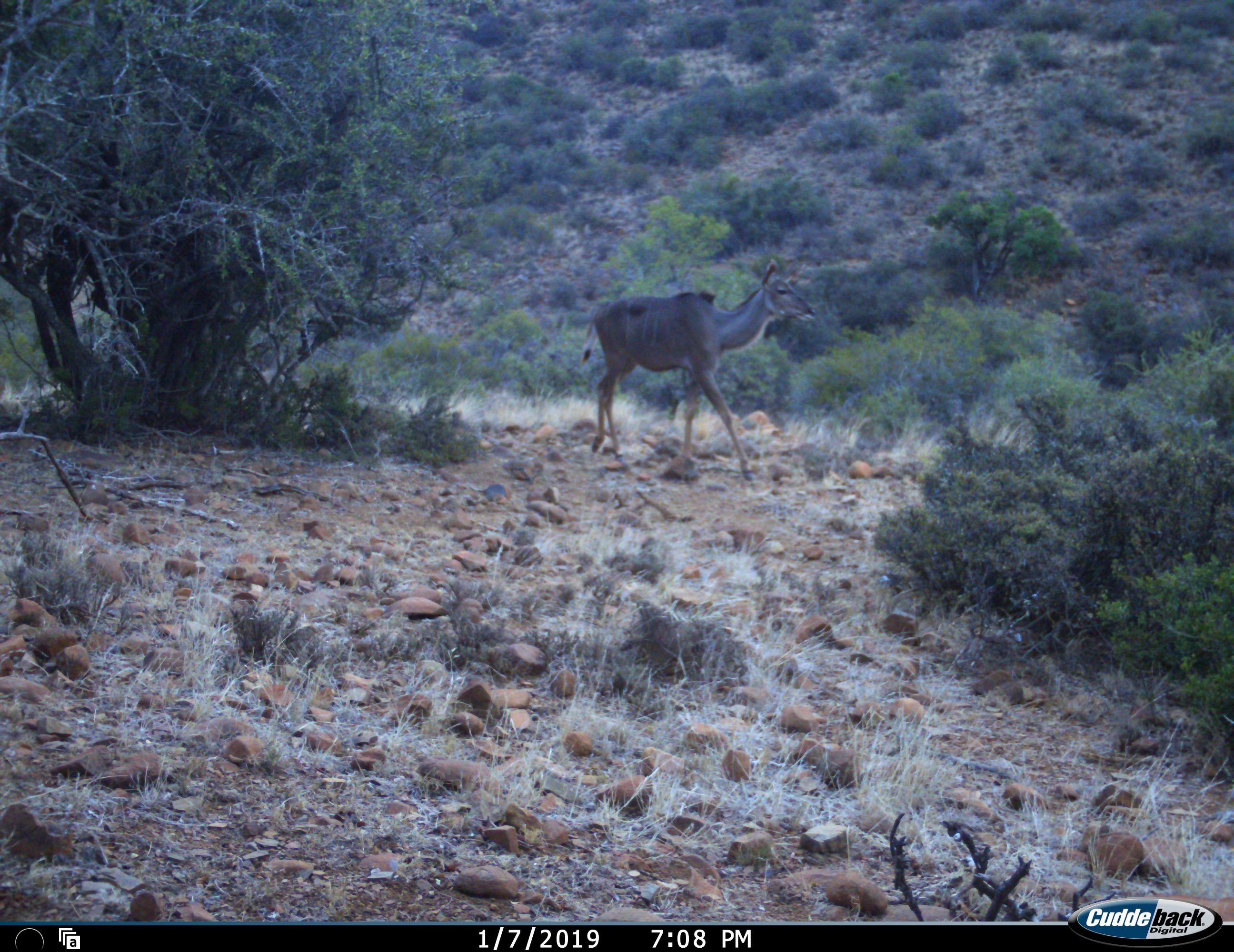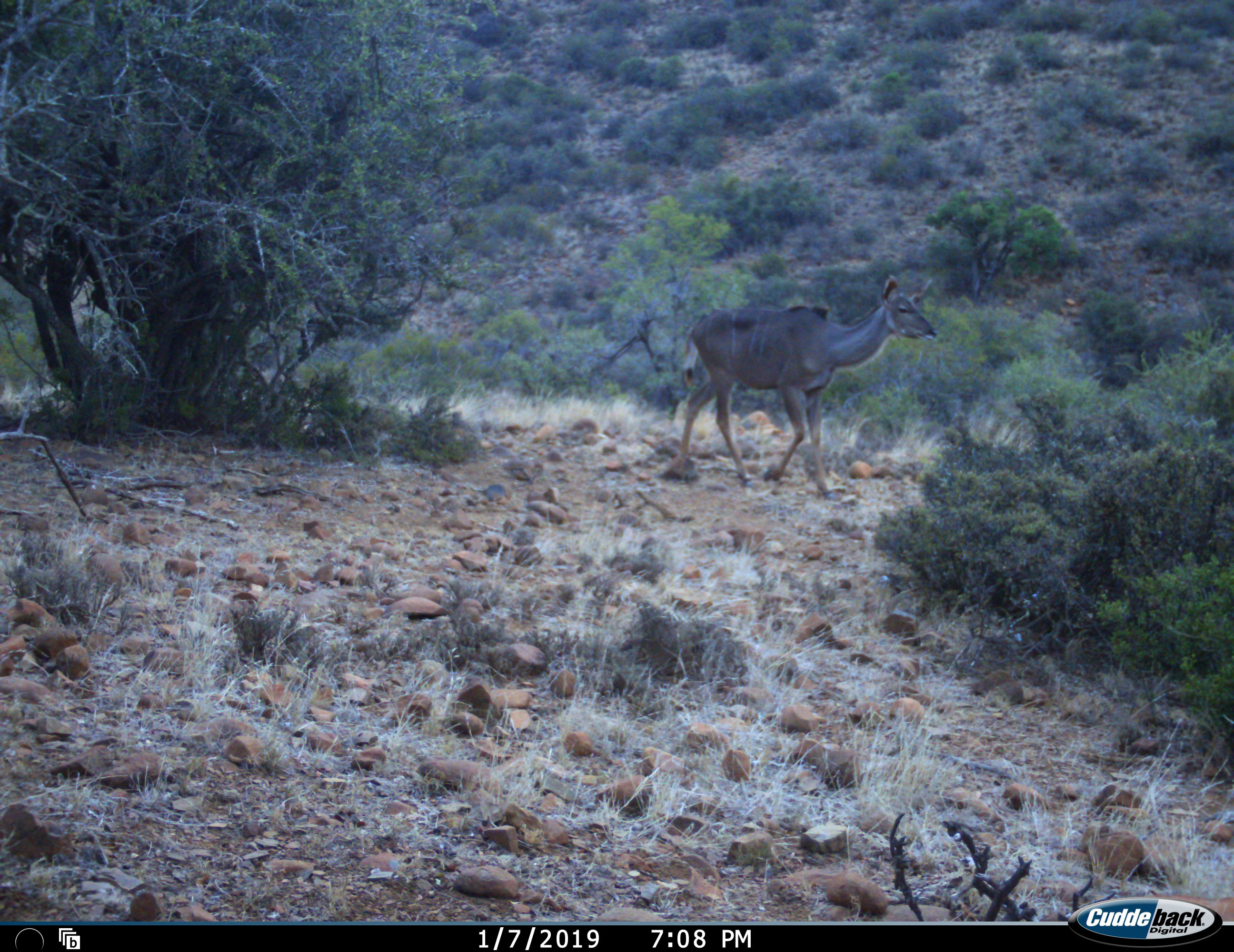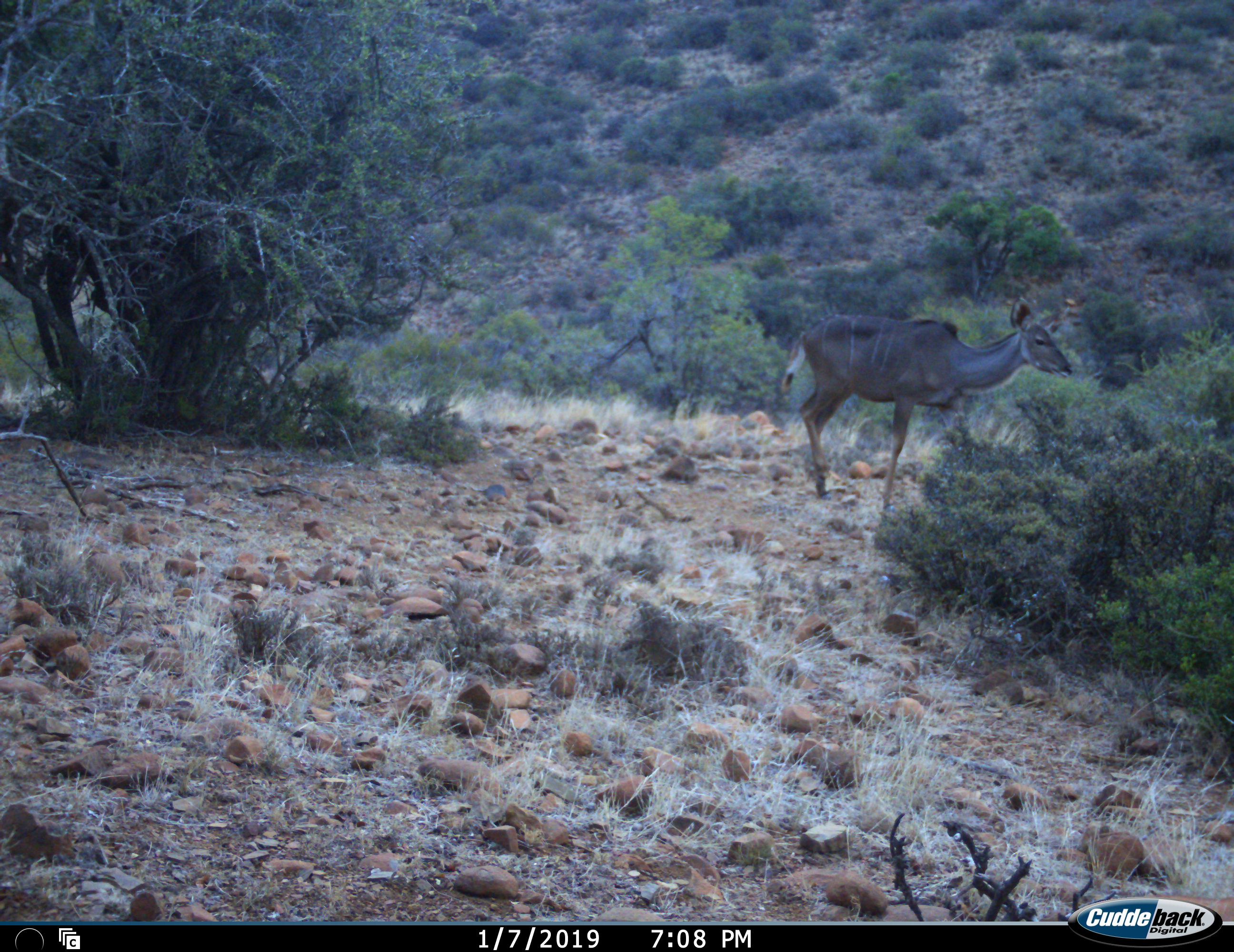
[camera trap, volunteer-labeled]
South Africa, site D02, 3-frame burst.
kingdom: Animalia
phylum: Chordata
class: Mammalia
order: Artiodactyla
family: Bovidae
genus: Tragelaphus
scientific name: Tragelaphus strepsiceros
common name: greater kudu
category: kudu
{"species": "kudu (greater kudu) (Tragelaphus strepsiceros)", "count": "1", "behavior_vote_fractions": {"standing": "0%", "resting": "0%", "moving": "100%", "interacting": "0%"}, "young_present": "0%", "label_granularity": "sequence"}